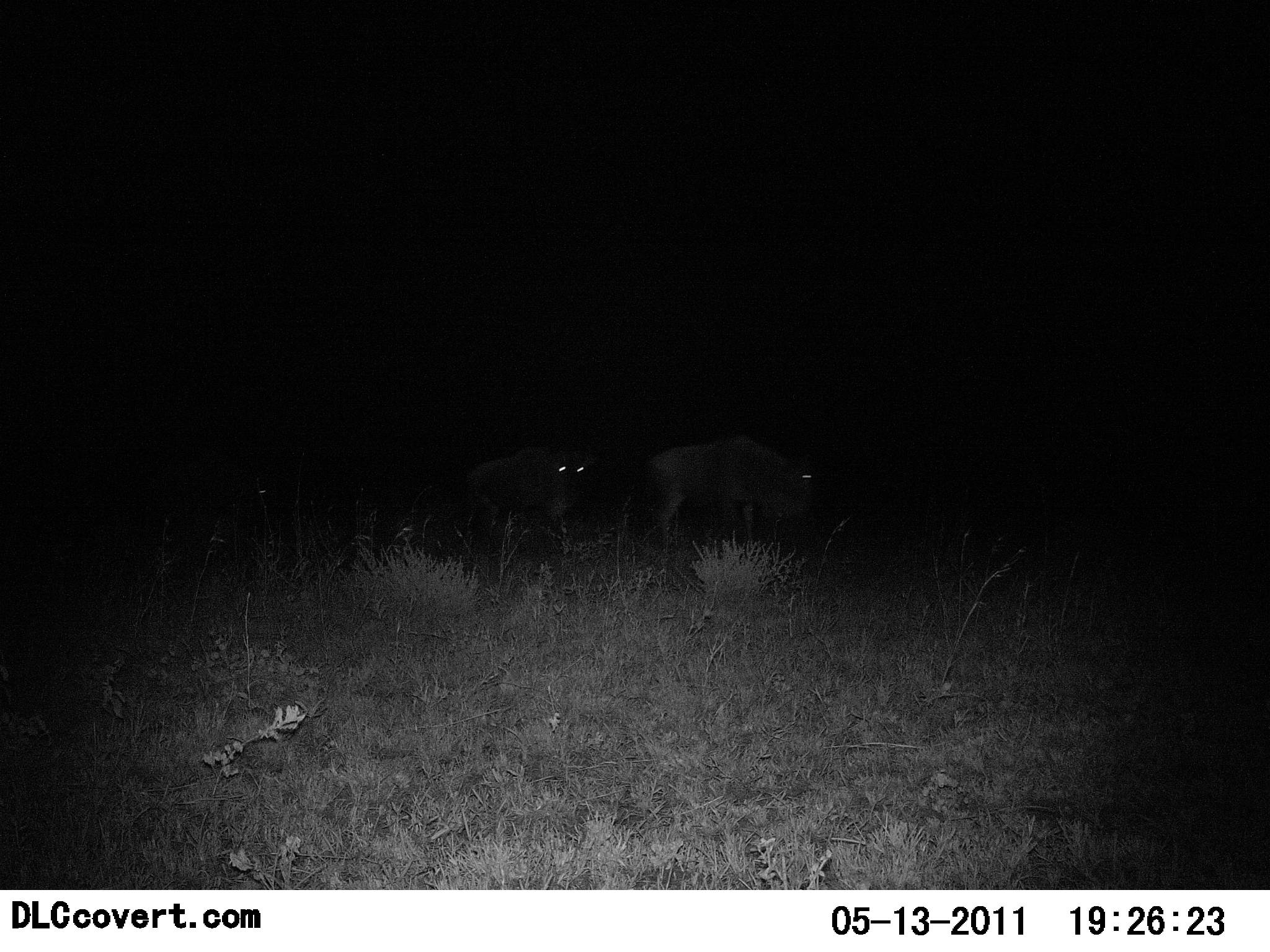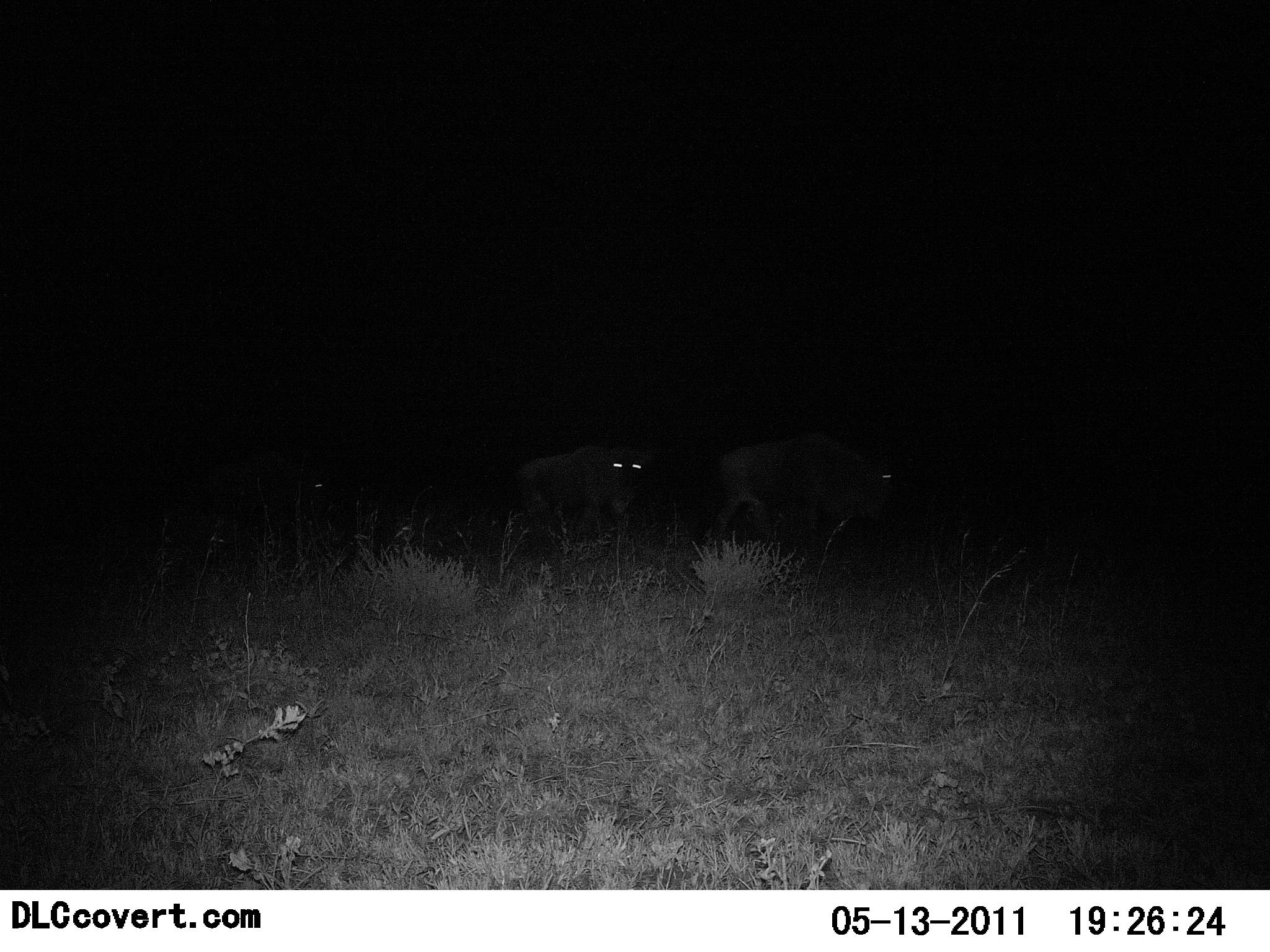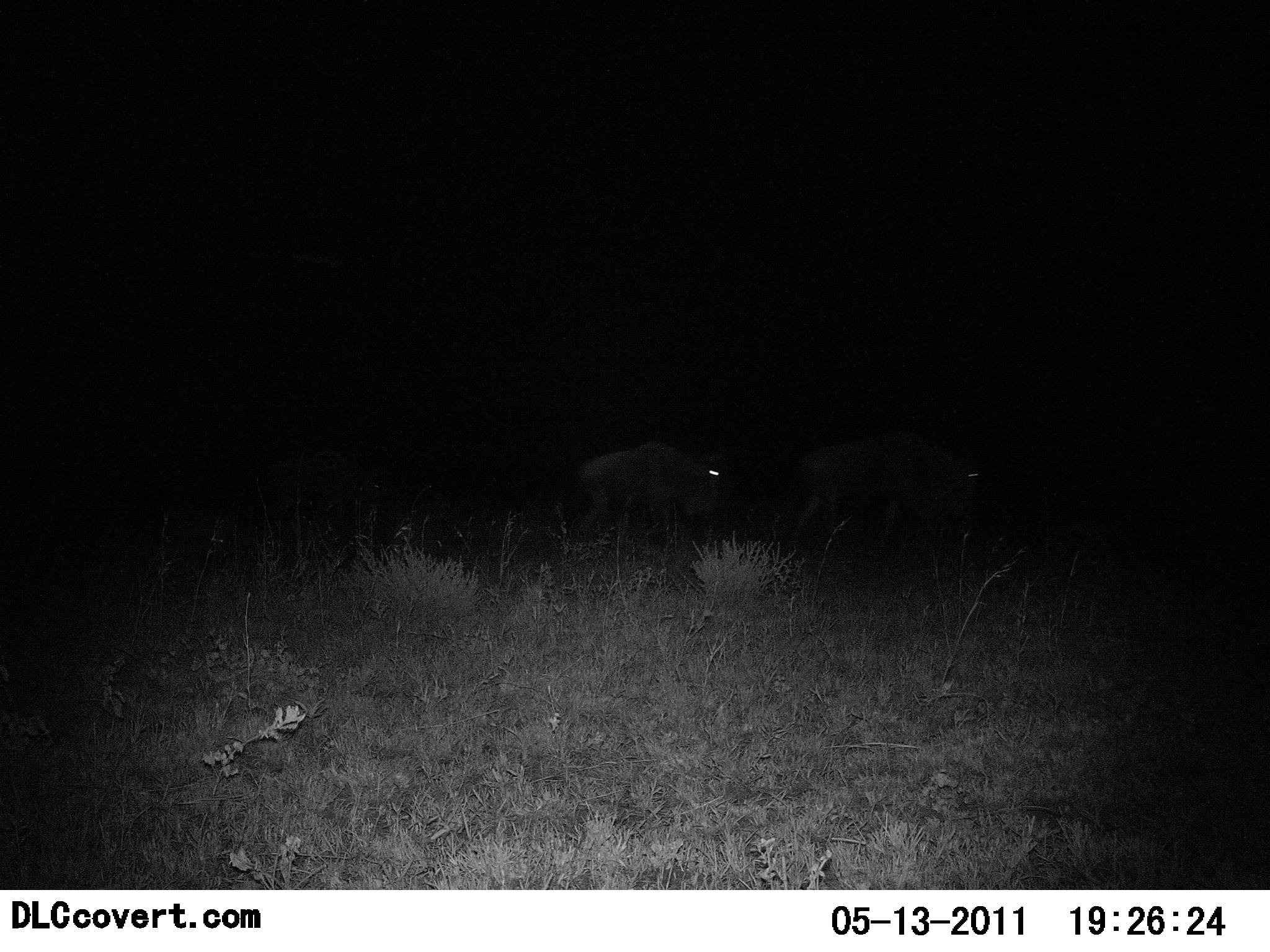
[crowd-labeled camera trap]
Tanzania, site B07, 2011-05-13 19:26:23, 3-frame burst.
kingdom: Animalia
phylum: Chordata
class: Mammalia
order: Artiodactyla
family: Bovidae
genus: Connochaetes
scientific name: Connochaetes taurinus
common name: blue wildebeest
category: wildebeest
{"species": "wildebeest (blue wildebeest) (Connochaetes taurinus)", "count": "3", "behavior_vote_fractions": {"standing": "8%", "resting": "0%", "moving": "92%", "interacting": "0%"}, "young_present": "0%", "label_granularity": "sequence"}